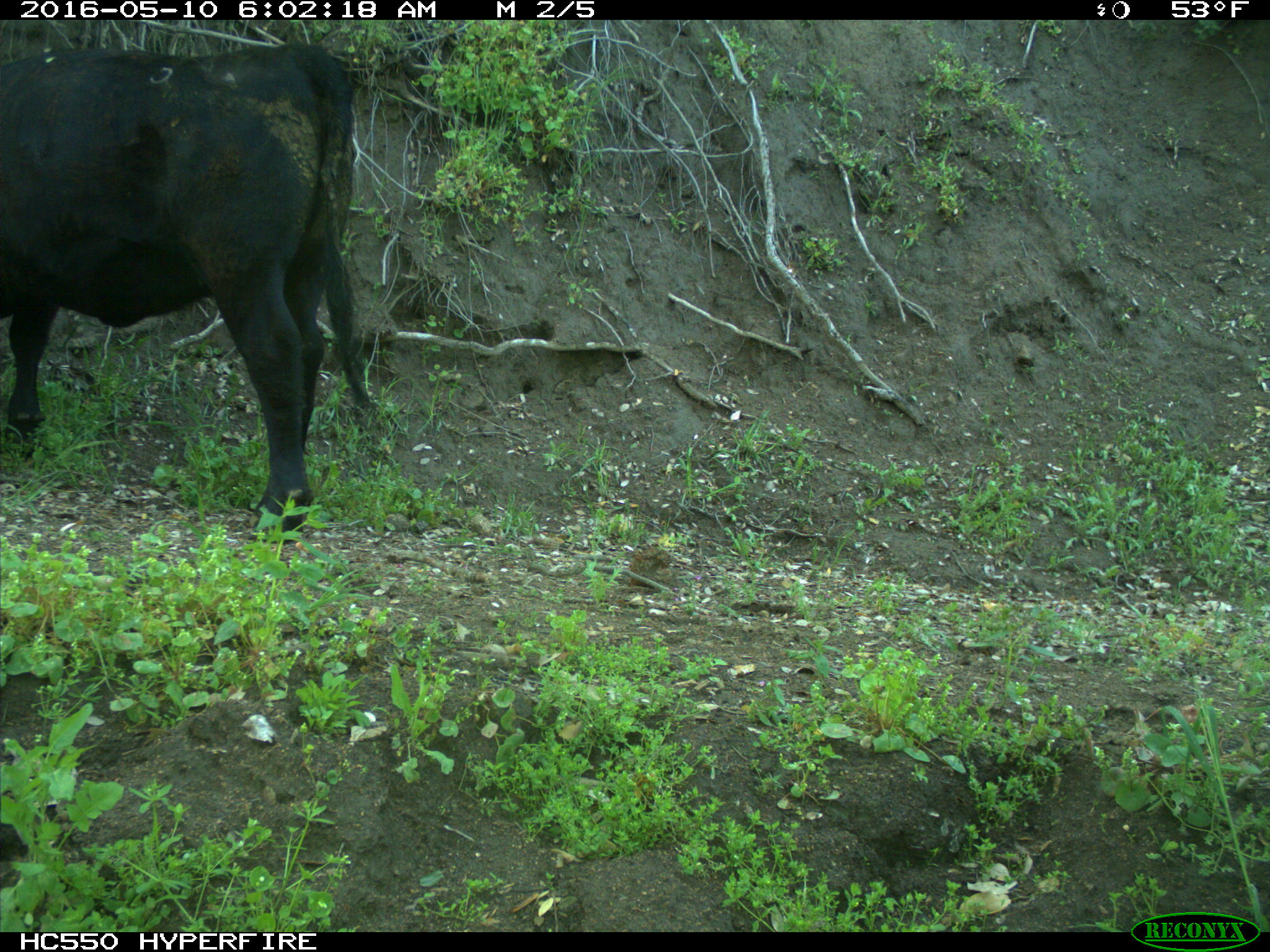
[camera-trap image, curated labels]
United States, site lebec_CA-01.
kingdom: Animalia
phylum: Chordata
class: Mammalia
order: Artiodactyla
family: Bovidae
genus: Bos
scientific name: Bos taurus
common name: domestic cow